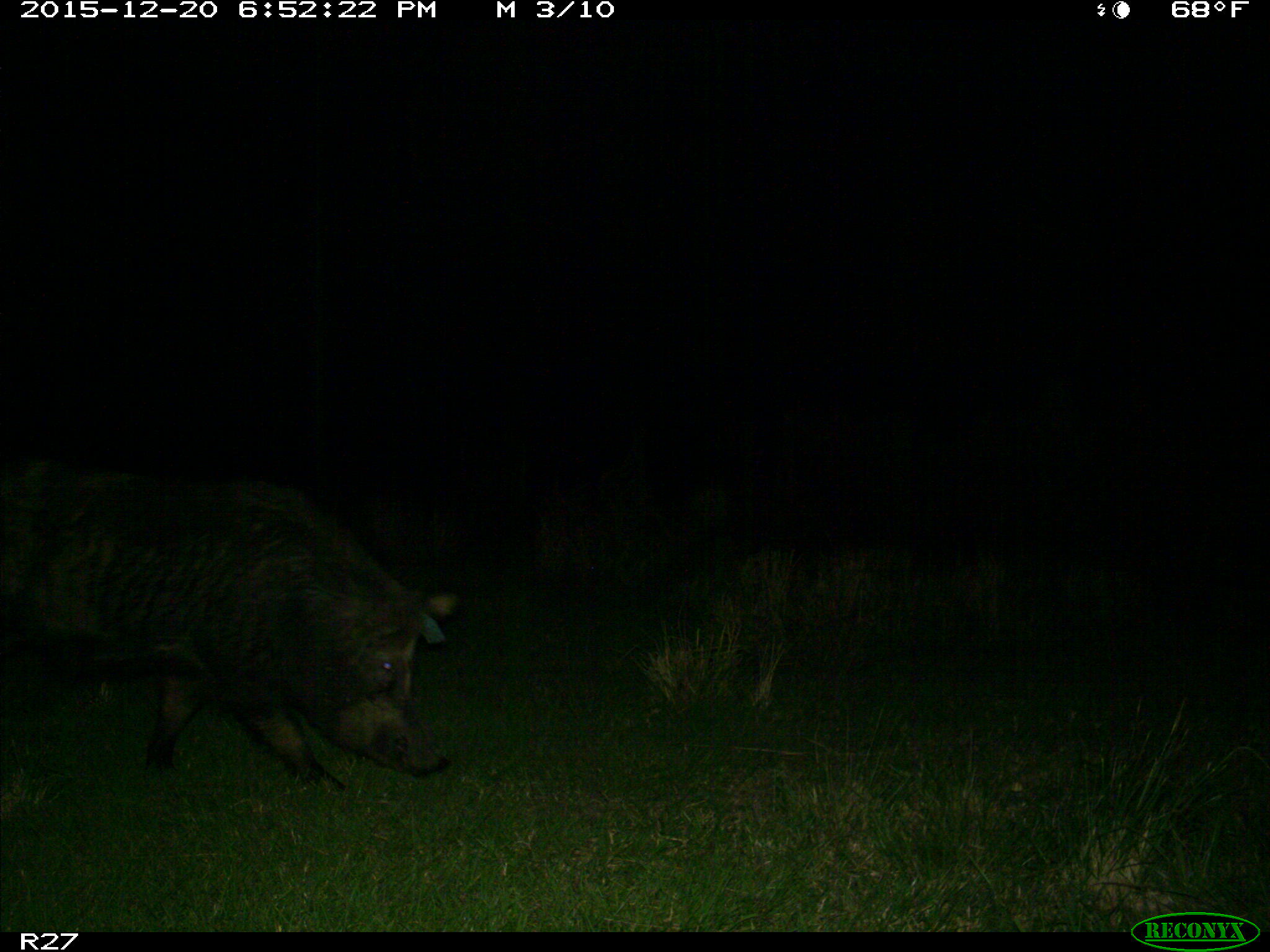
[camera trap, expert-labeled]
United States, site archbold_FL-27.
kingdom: Animalia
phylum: Chordata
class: Mammalia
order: Artiodactyla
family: Suidae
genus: Sus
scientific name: Sus scrofa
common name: wild boar